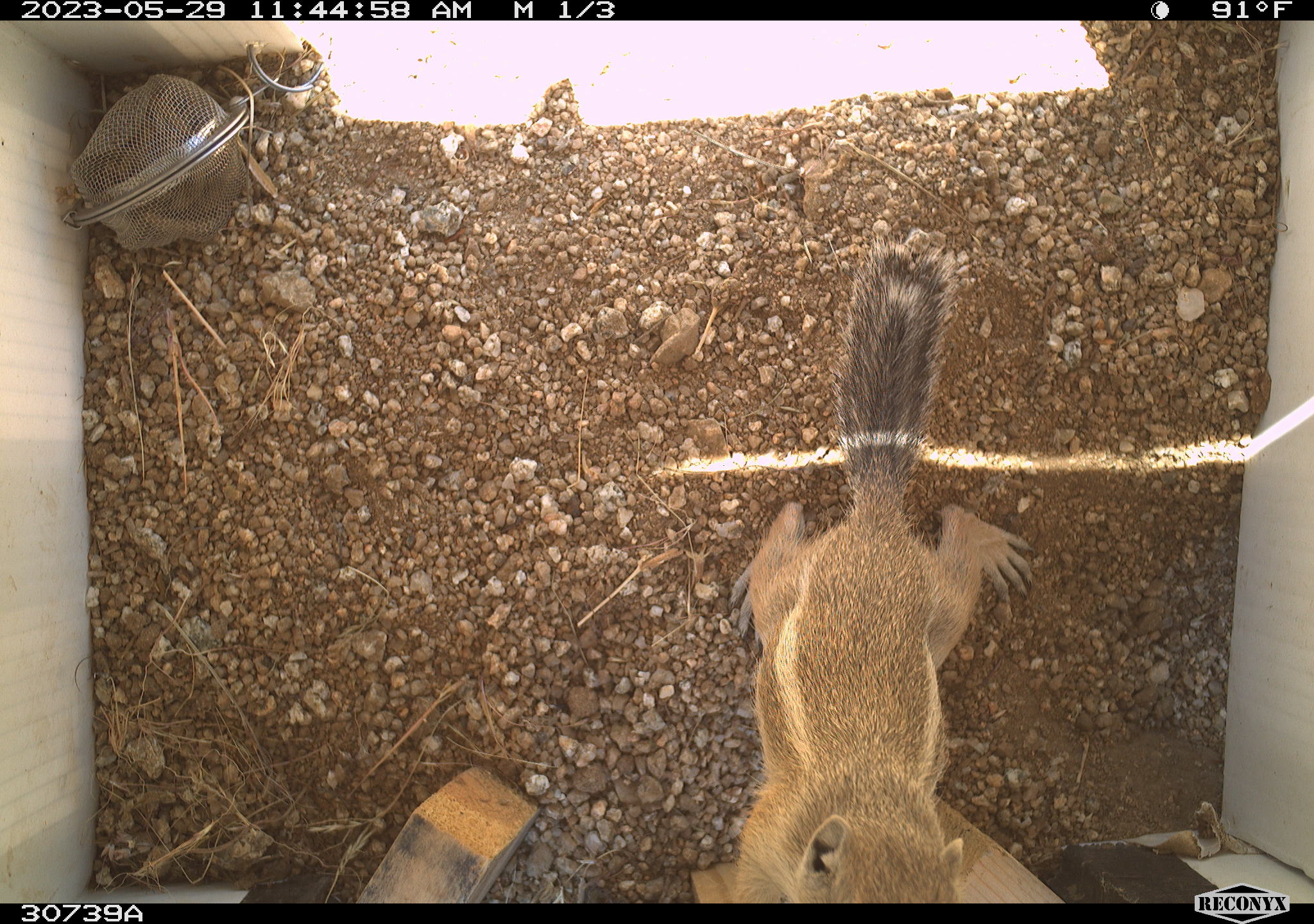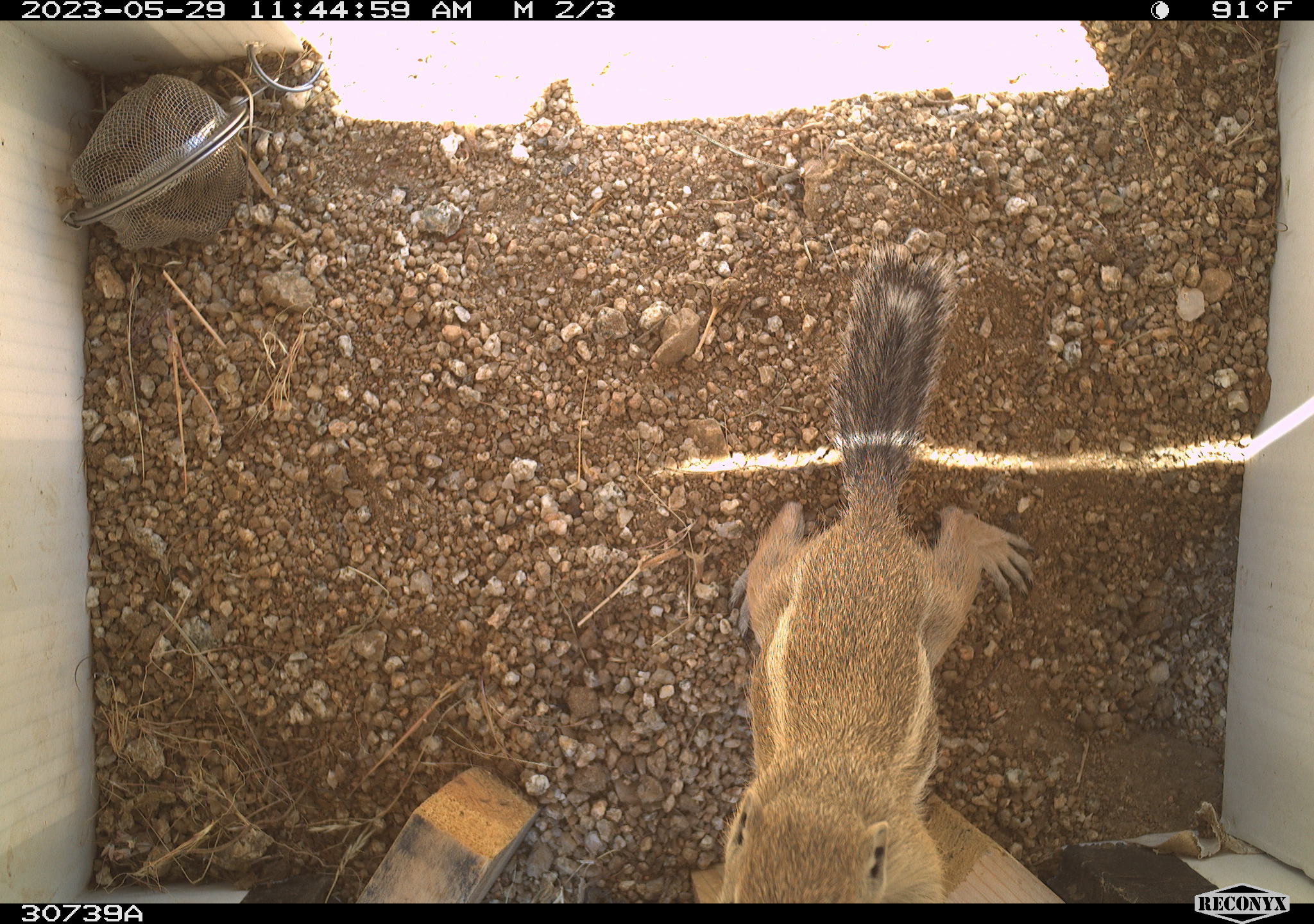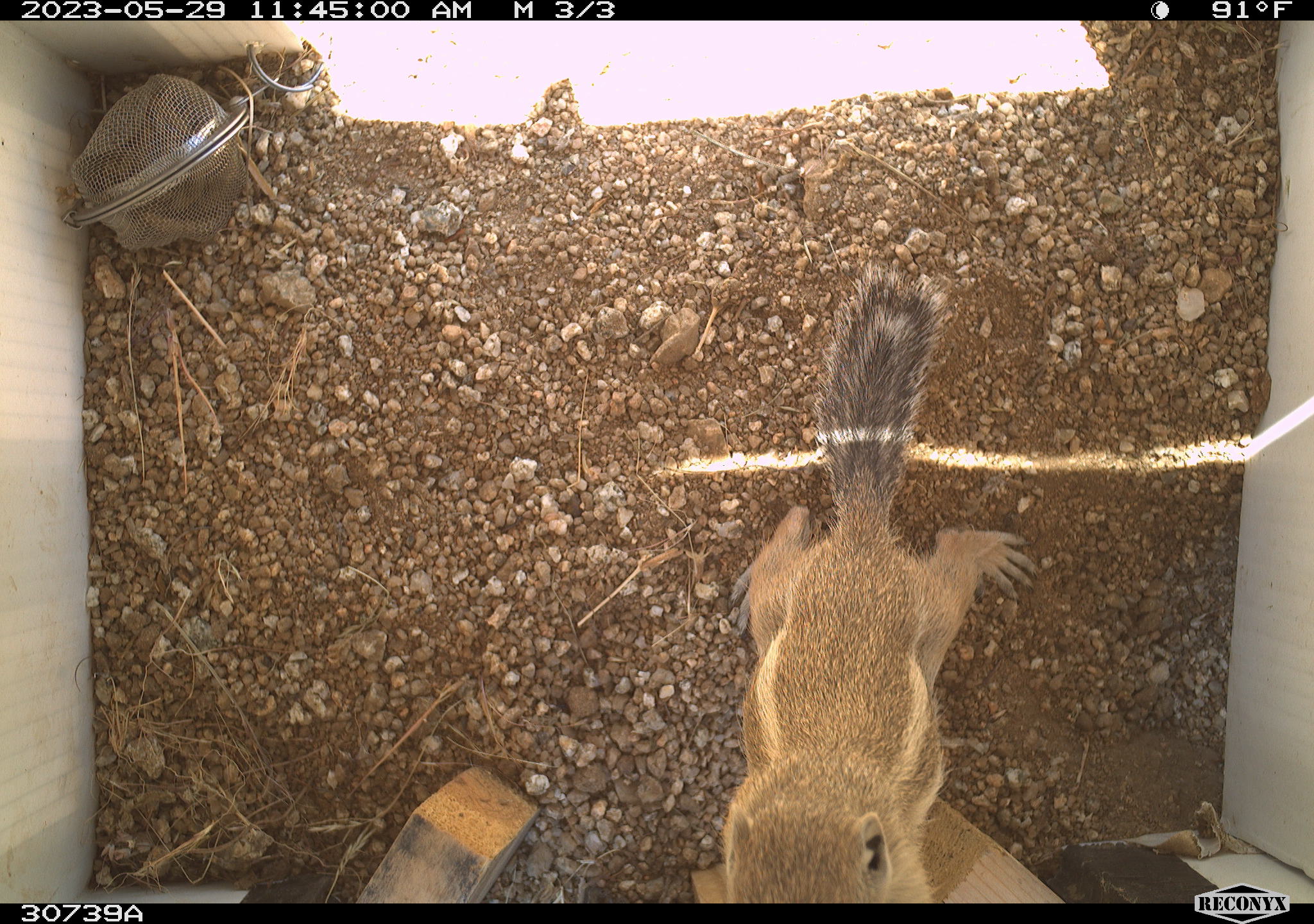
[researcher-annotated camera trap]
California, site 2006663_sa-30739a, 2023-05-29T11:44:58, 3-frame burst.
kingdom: Animalia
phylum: Chordata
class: Mammalia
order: Rodentia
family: Sciuridae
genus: Ammospermophilus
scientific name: Ammospermophilus leucurus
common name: white-tailed antelope squirrel